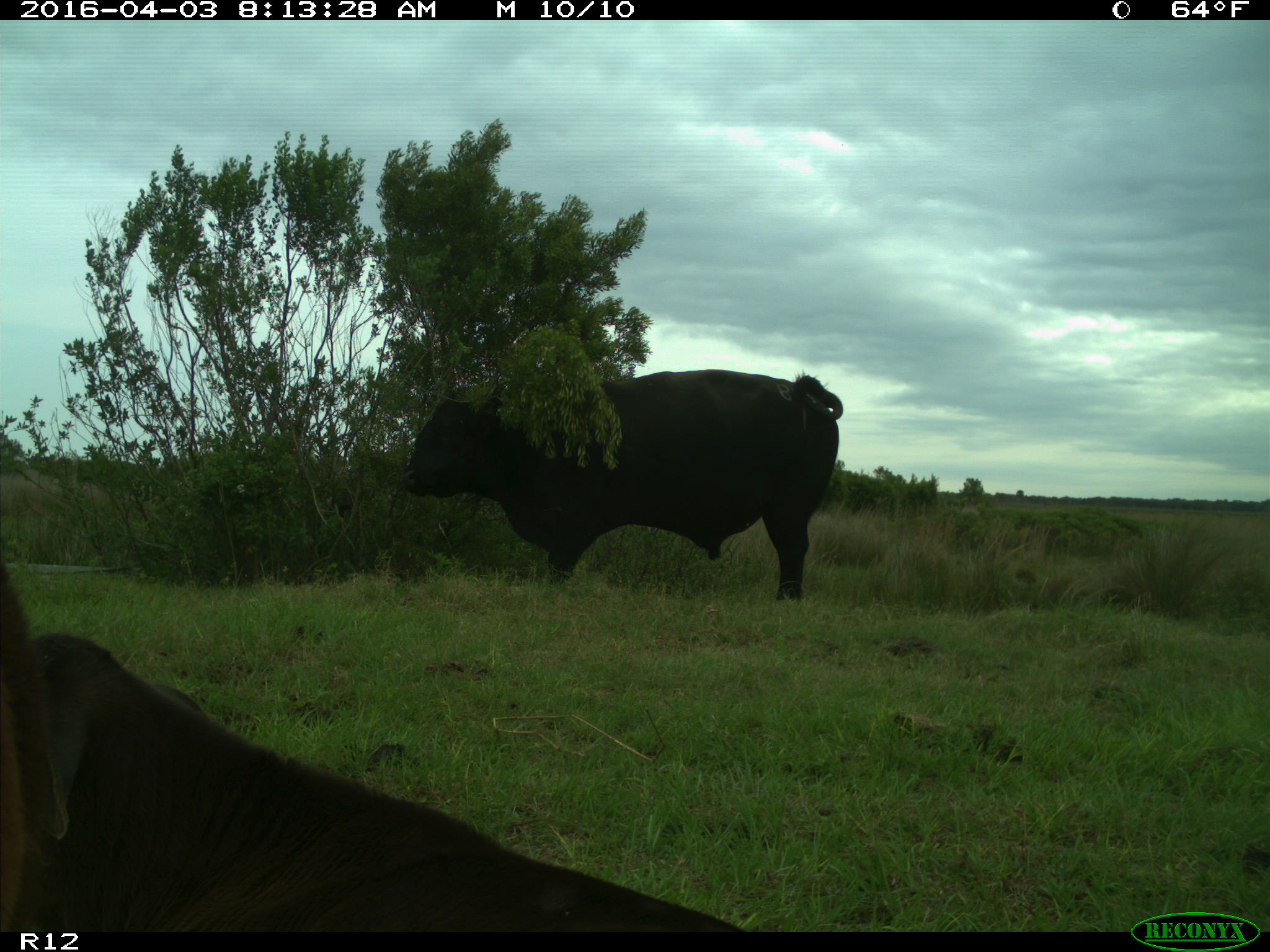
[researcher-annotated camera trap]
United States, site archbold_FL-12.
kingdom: Animalia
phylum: Chordata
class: Mammalia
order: Artiodactyla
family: Bovidae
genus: Bos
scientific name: Bos taurus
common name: domestic cow